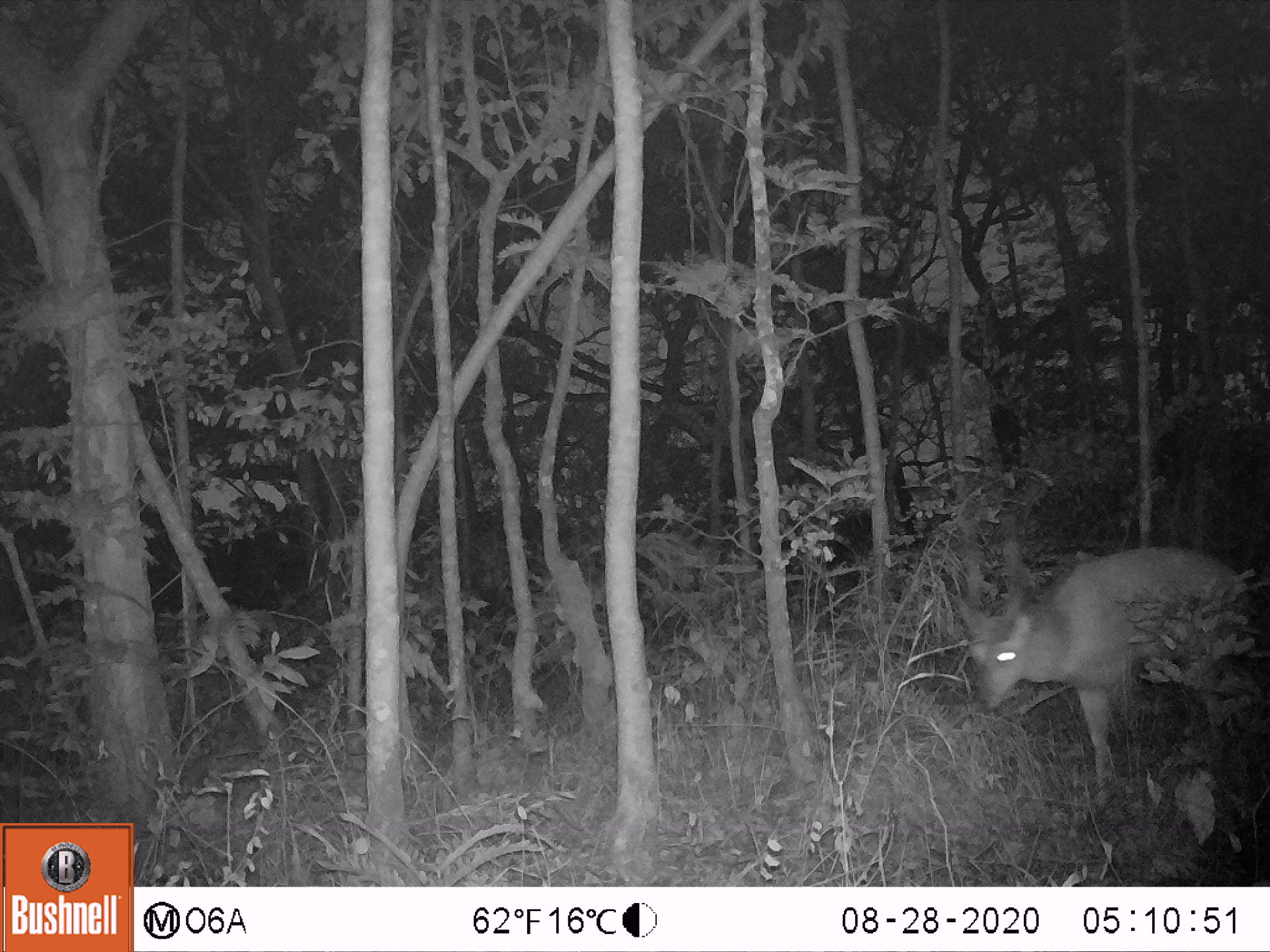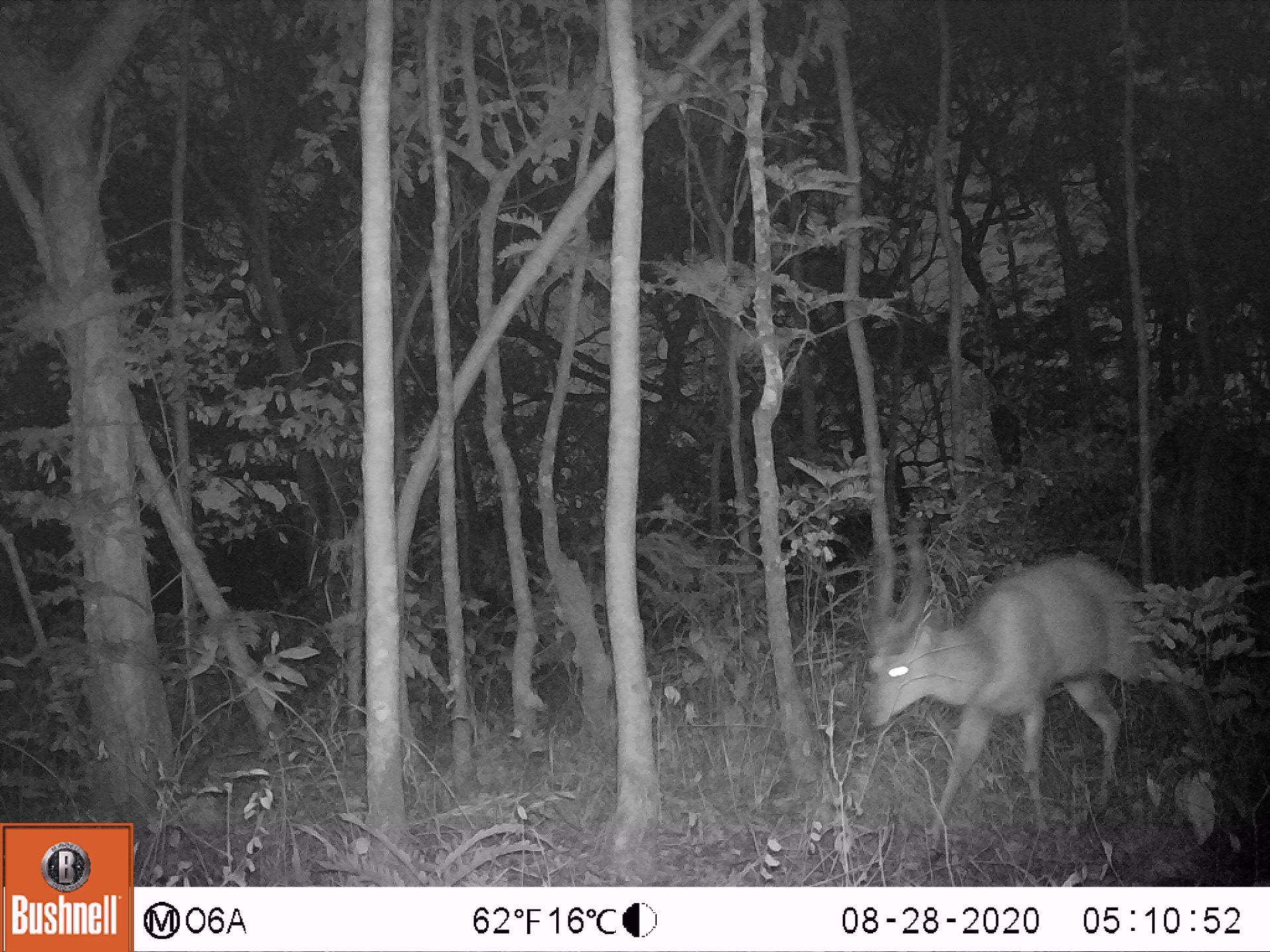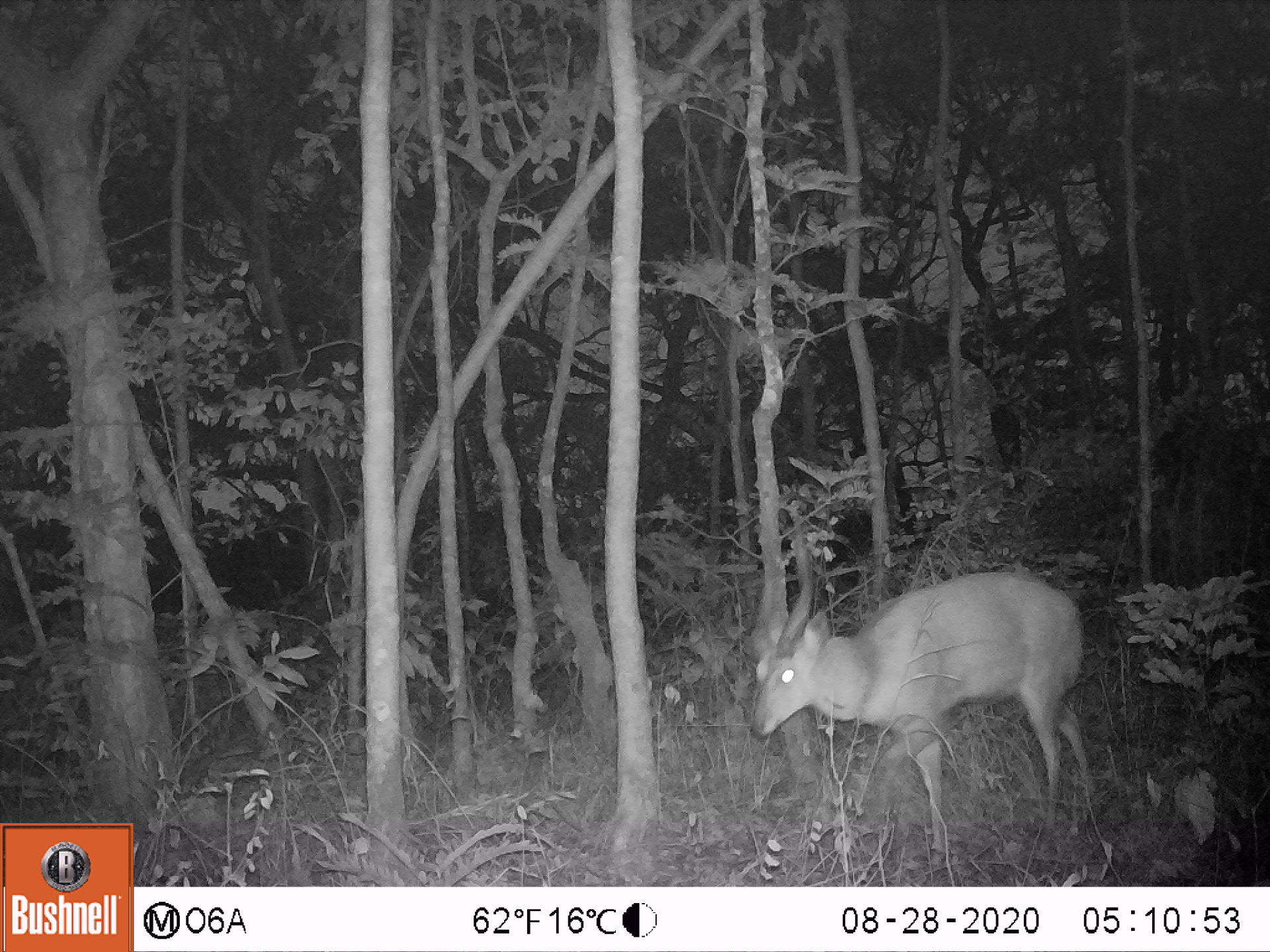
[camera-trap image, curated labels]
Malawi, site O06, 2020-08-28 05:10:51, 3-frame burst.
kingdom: Animalia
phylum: Chordata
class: Mammalia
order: Artiodactyla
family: Bovidae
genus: Tragelaphus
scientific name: Tragelaphus sylvaticus sylvaticus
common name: cape bushbuck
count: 1